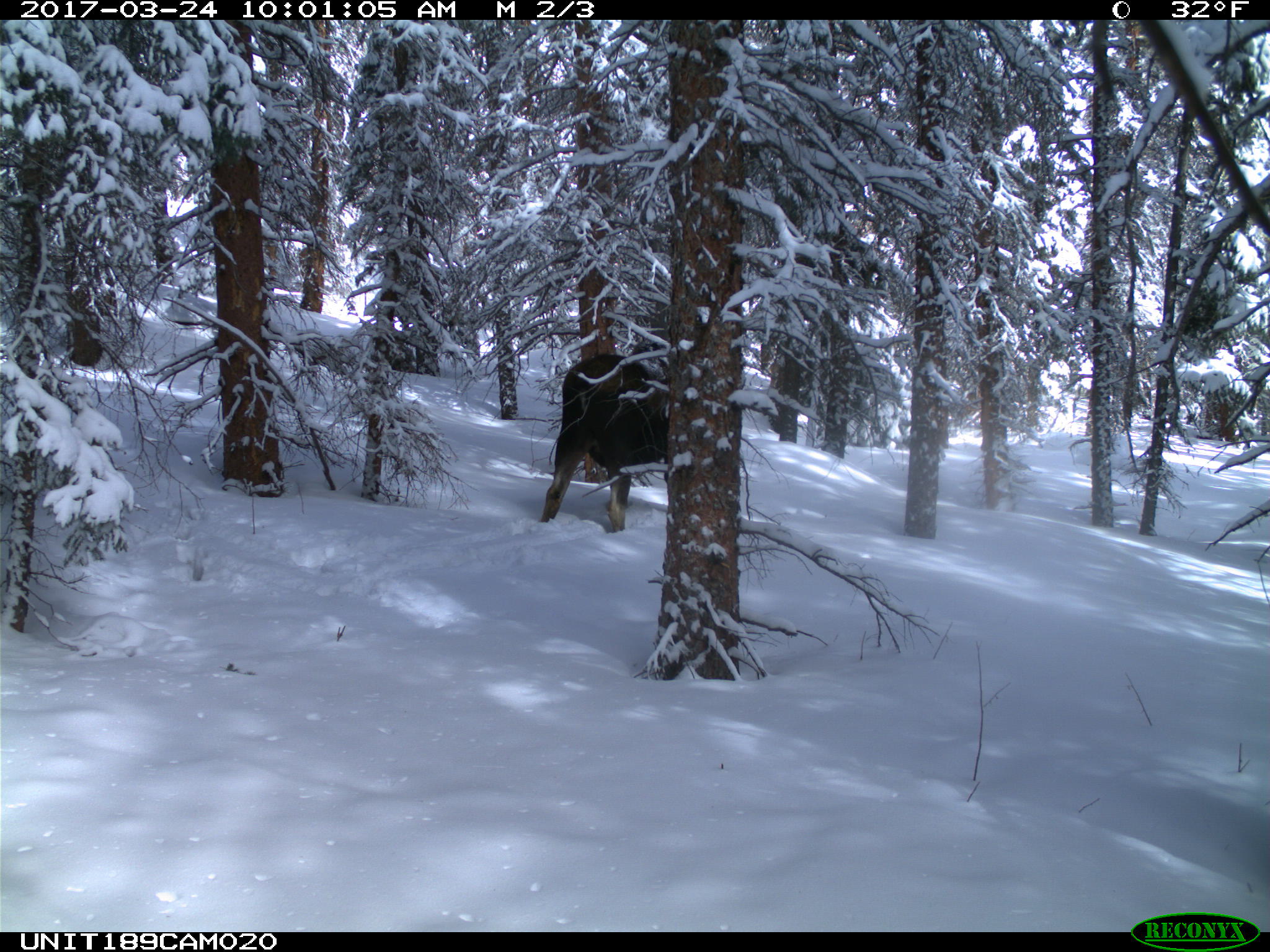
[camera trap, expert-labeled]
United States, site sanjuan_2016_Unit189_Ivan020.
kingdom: Animalia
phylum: Chordata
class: Mammalia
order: Artiodactyla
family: Cervidae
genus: Alces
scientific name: Alces alces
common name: moose